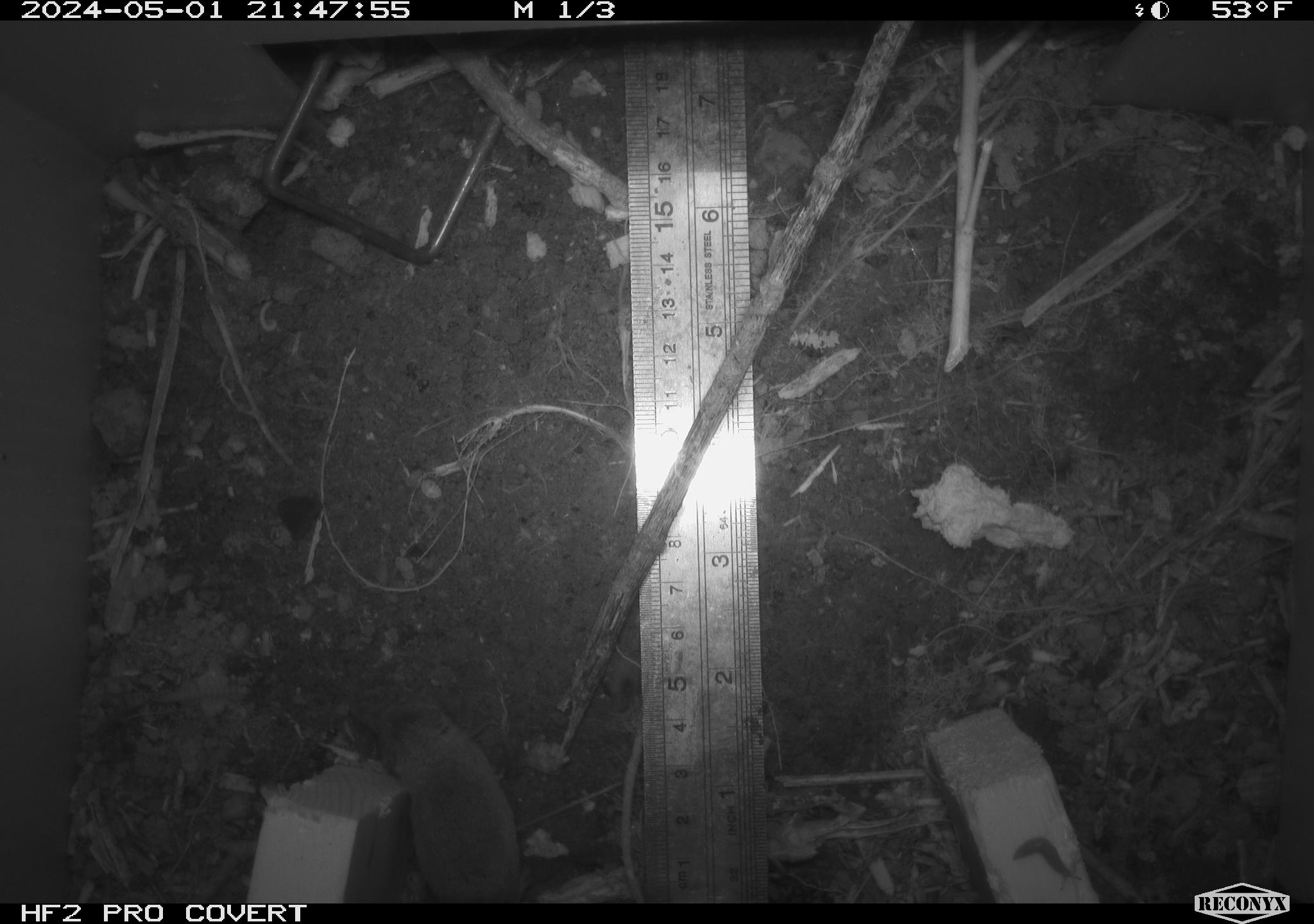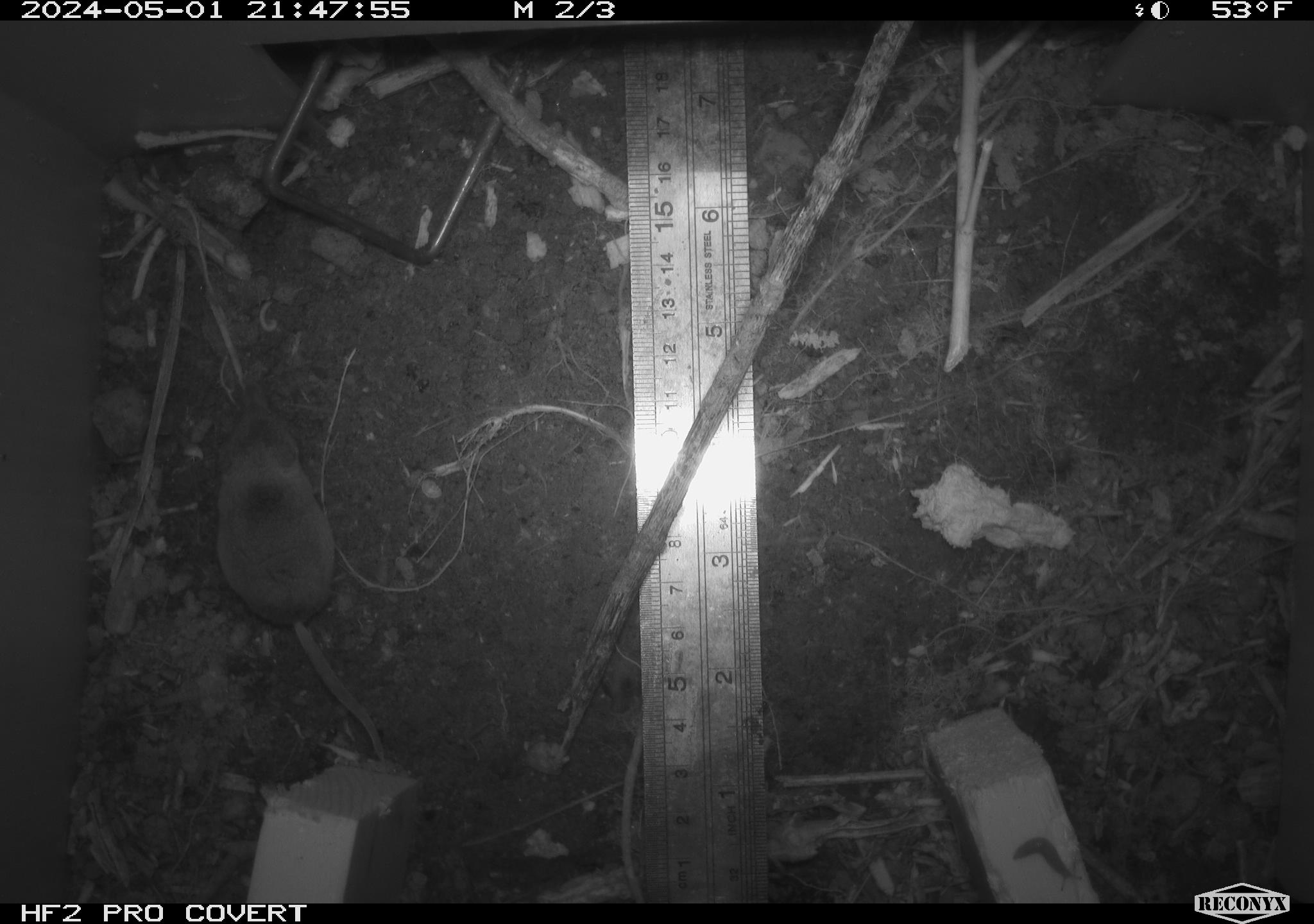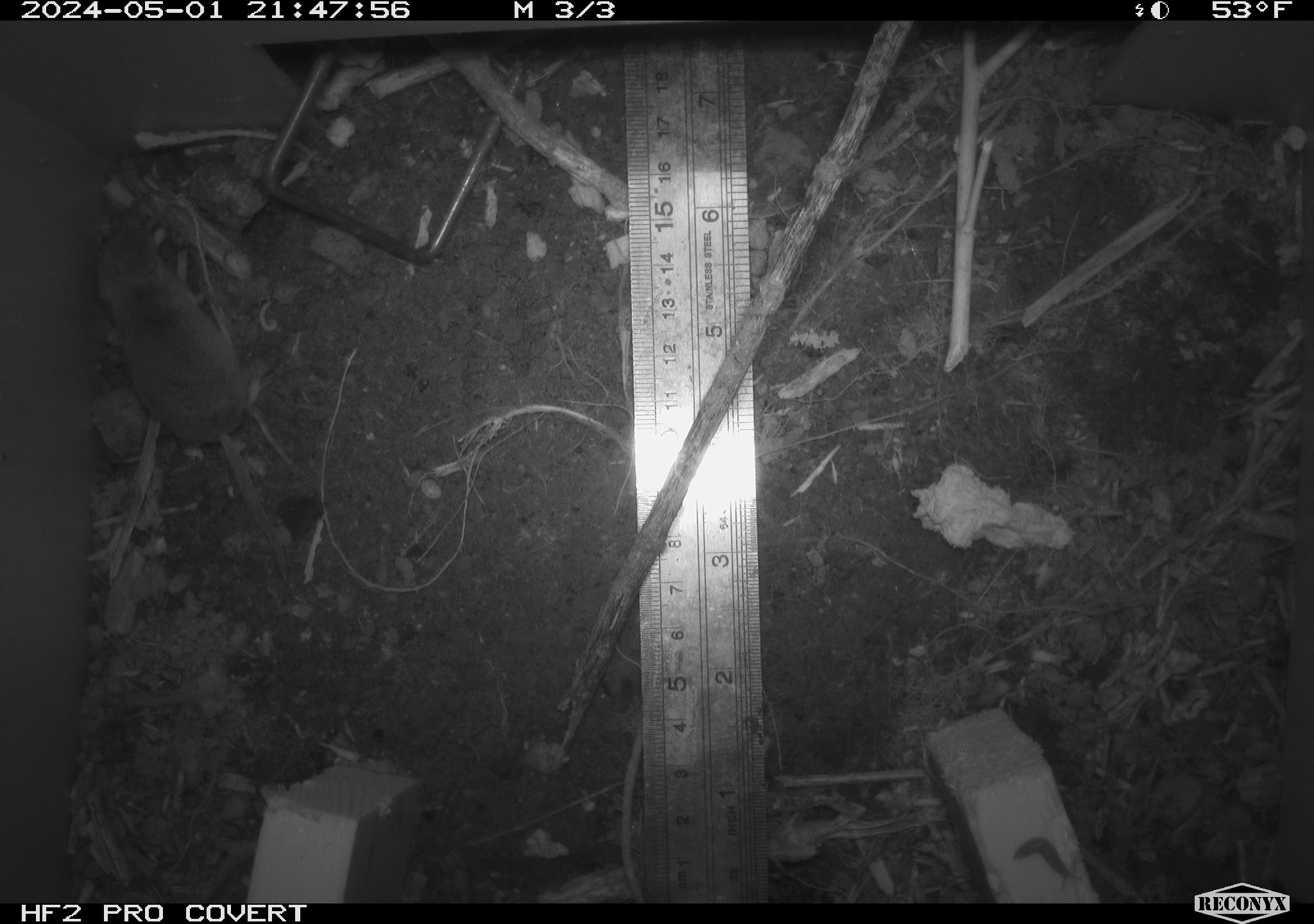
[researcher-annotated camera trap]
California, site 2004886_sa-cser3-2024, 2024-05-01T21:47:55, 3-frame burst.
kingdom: Animalia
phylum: Chordata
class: Mammalia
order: Eulipotyphla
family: Soricidae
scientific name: Soricidae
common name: shrews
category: soricidae family